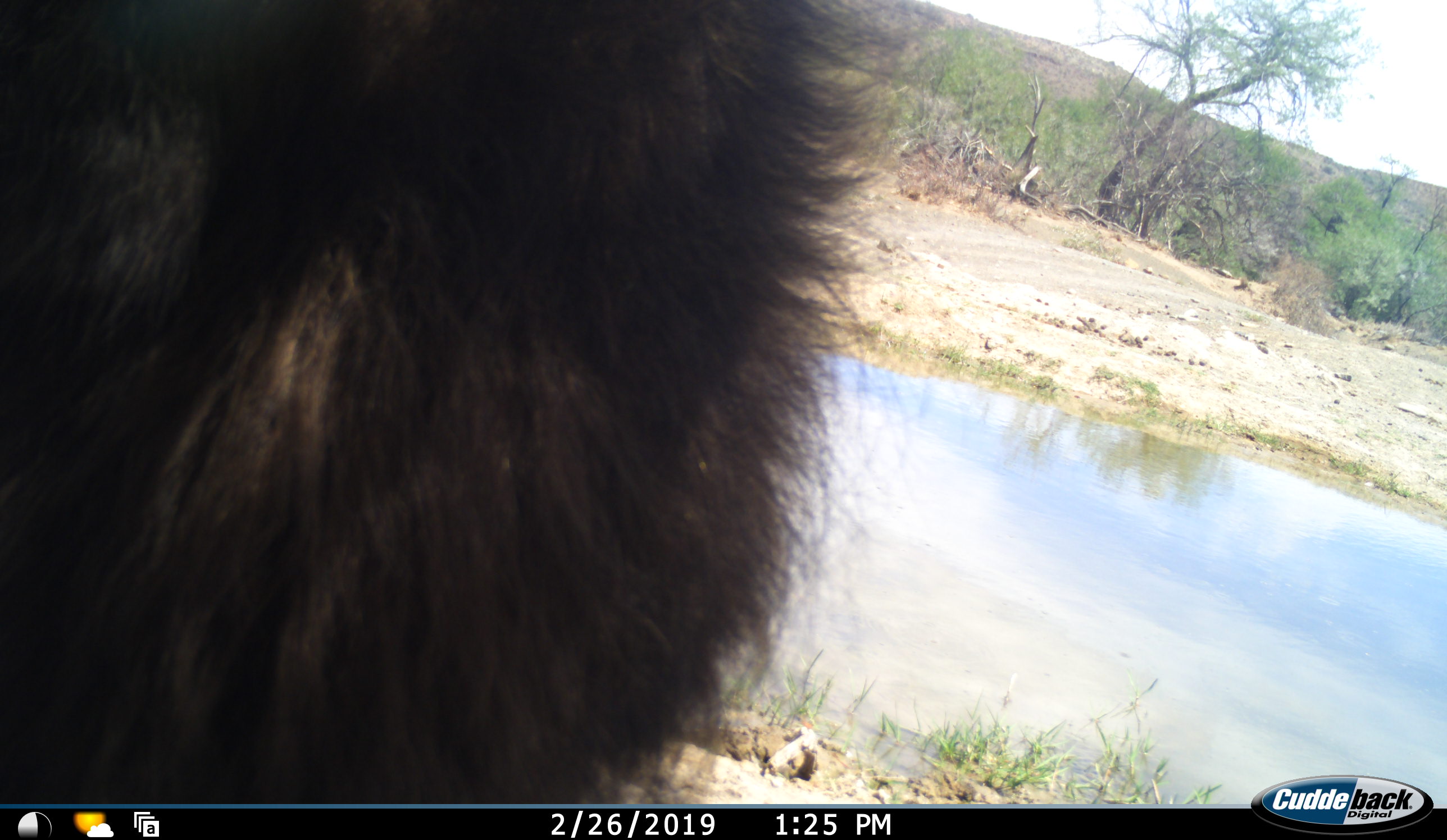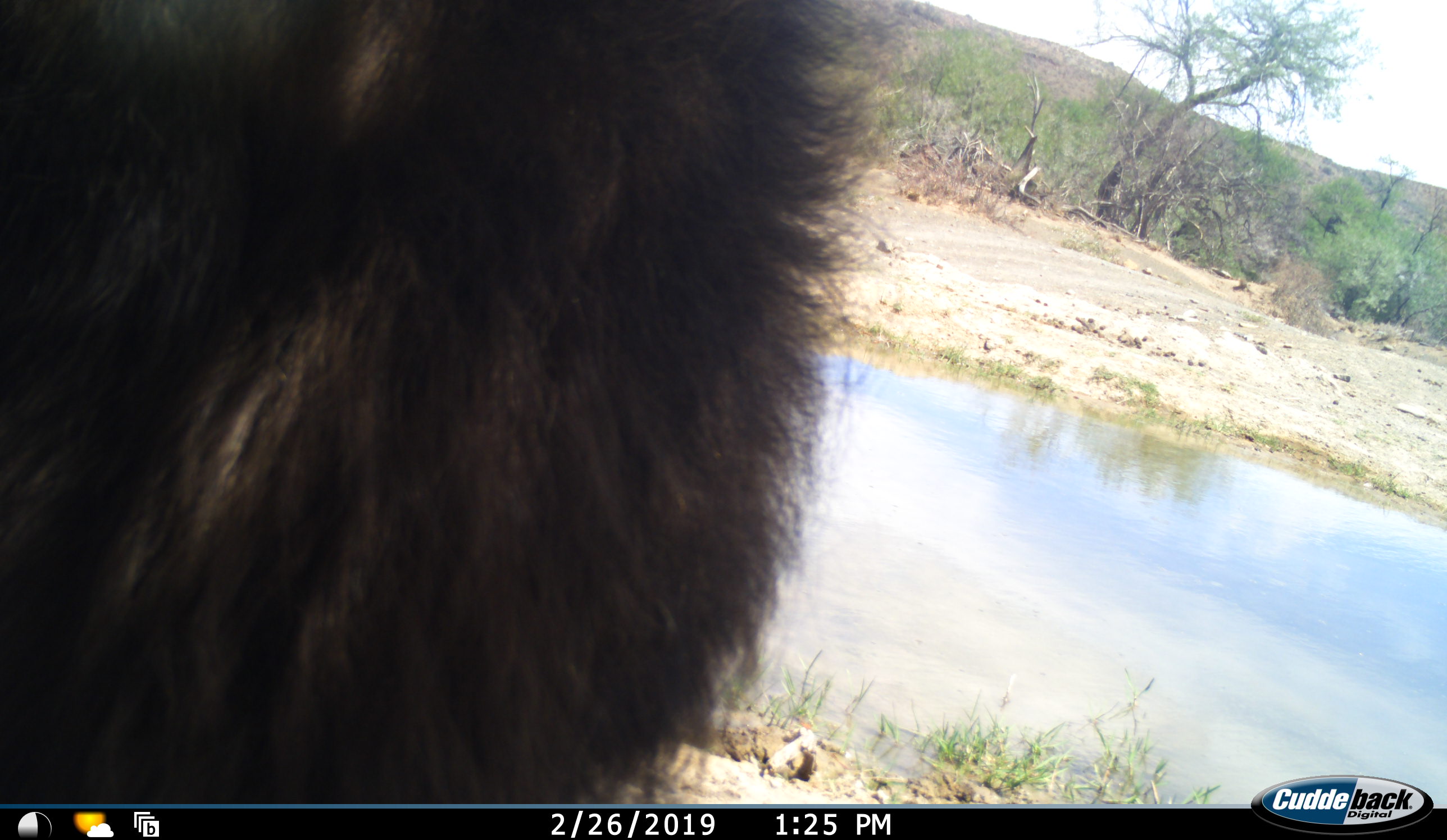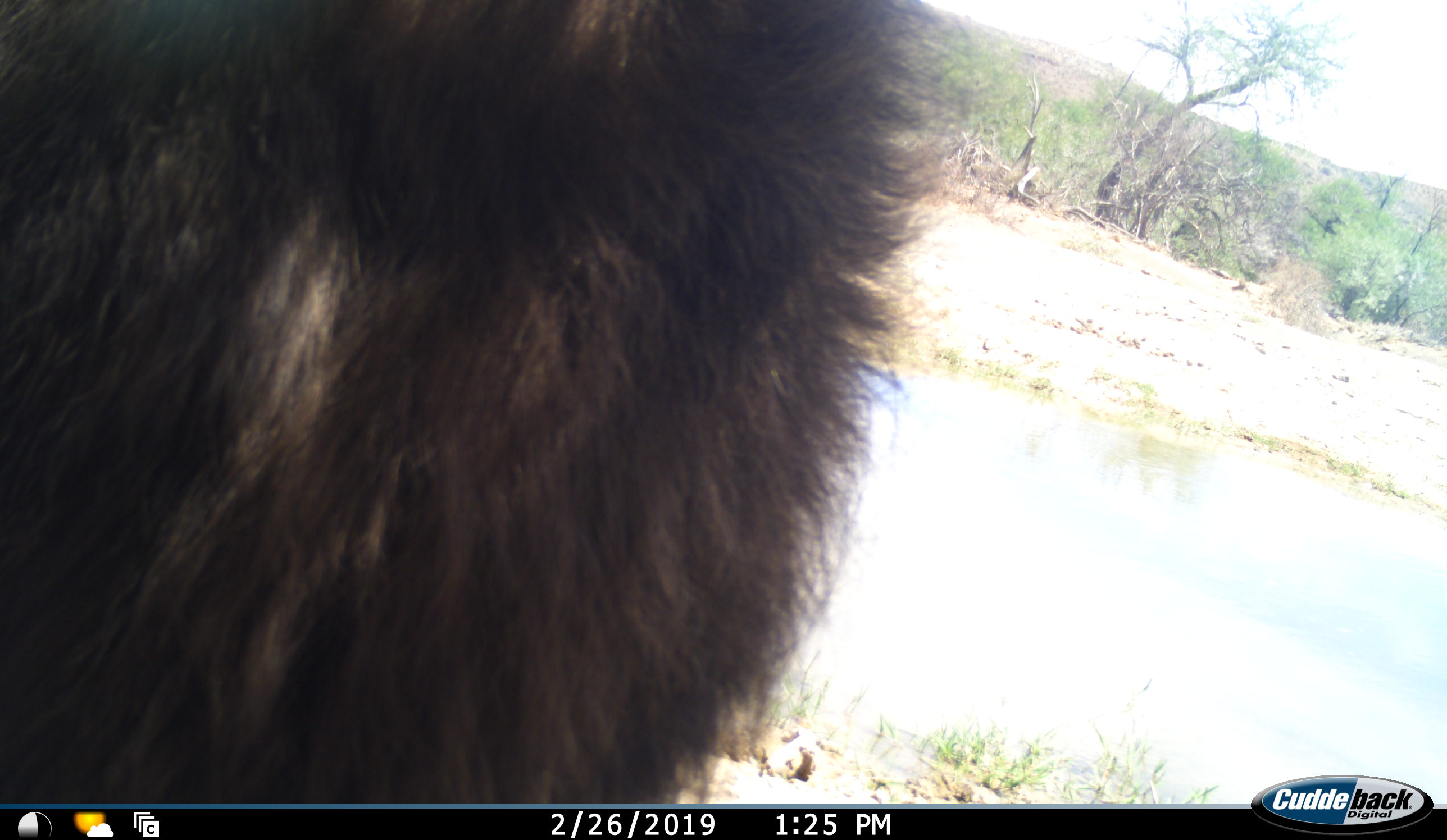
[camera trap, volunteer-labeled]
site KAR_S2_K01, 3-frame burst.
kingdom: Animalia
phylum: Chordata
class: Mammalia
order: Primates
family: Cercopithecidae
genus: Papio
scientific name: Papio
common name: baboon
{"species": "baboon (Papio)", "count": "1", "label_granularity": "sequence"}